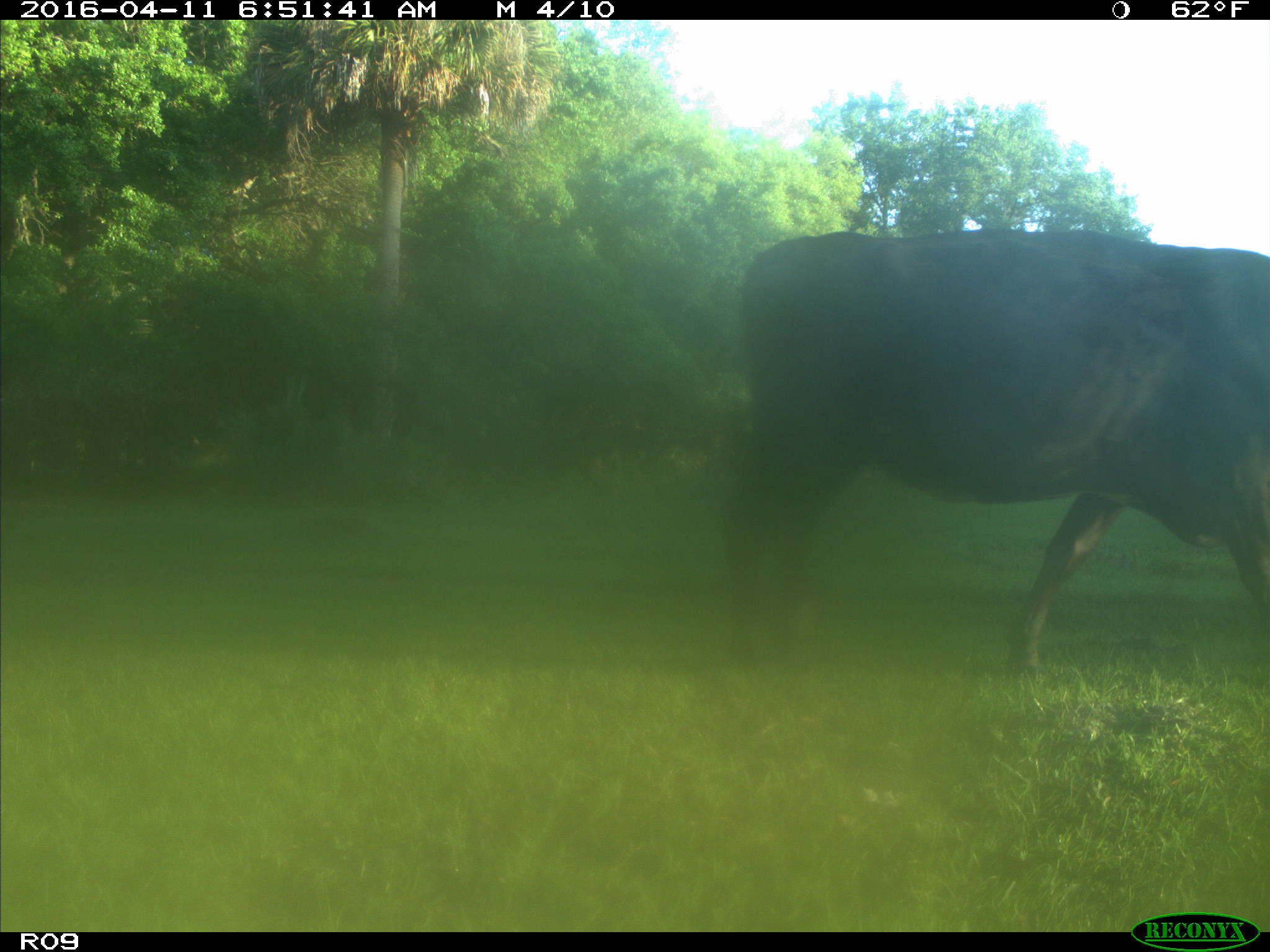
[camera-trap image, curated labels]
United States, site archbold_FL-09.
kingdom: Animalia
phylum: Chordata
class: Mammalia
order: Artiodactyla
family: Bovidae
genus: Bos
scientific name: Bos taurus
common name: domestic cow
Bos taurus (domestic cow).